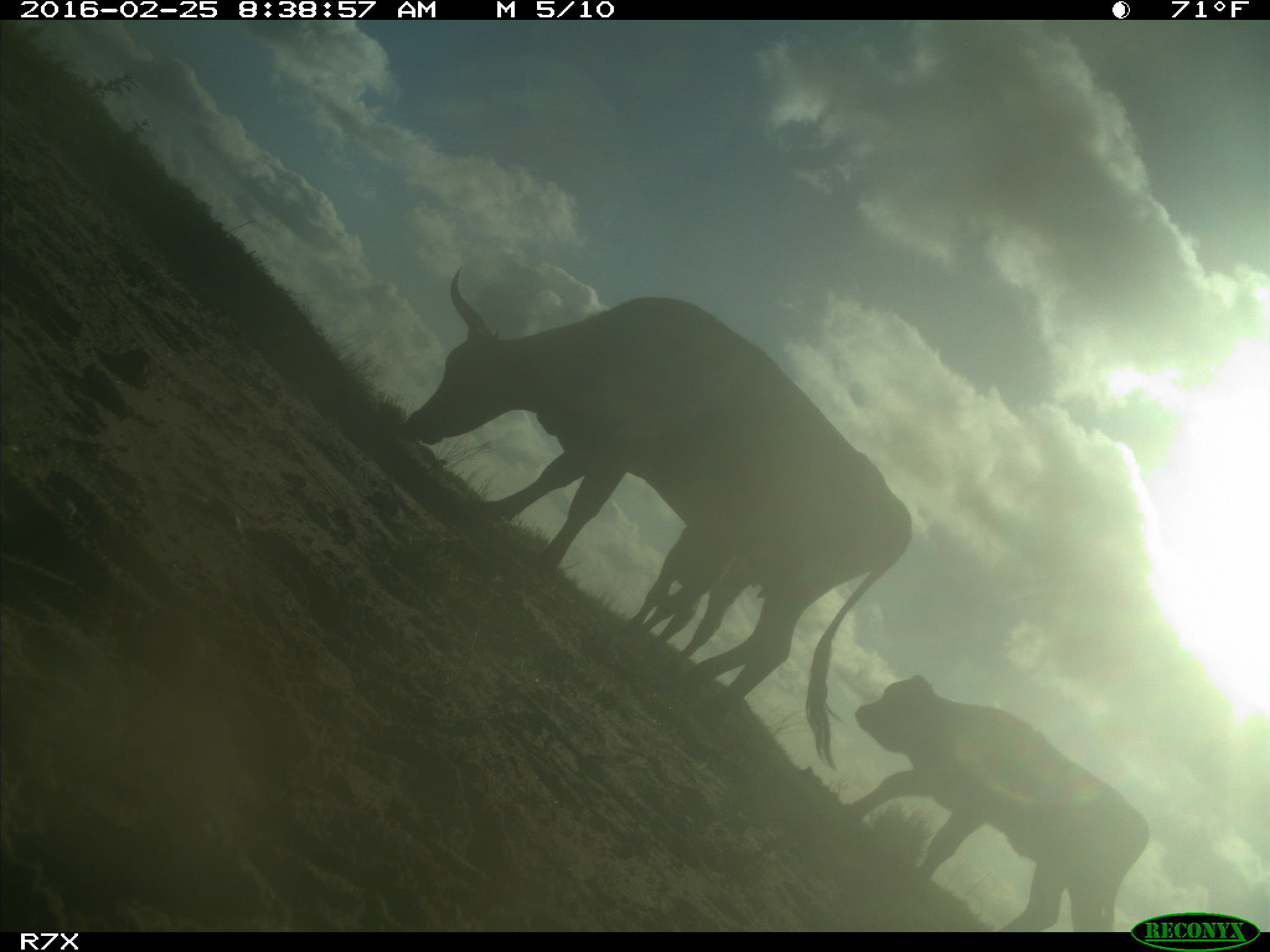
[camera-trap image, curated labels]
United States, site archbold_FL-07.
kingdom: Animalia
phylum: Chordata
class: Mammalia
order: Artiodactyla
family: Bovidae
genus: Bos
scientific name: Bos taurus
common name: domestic cow